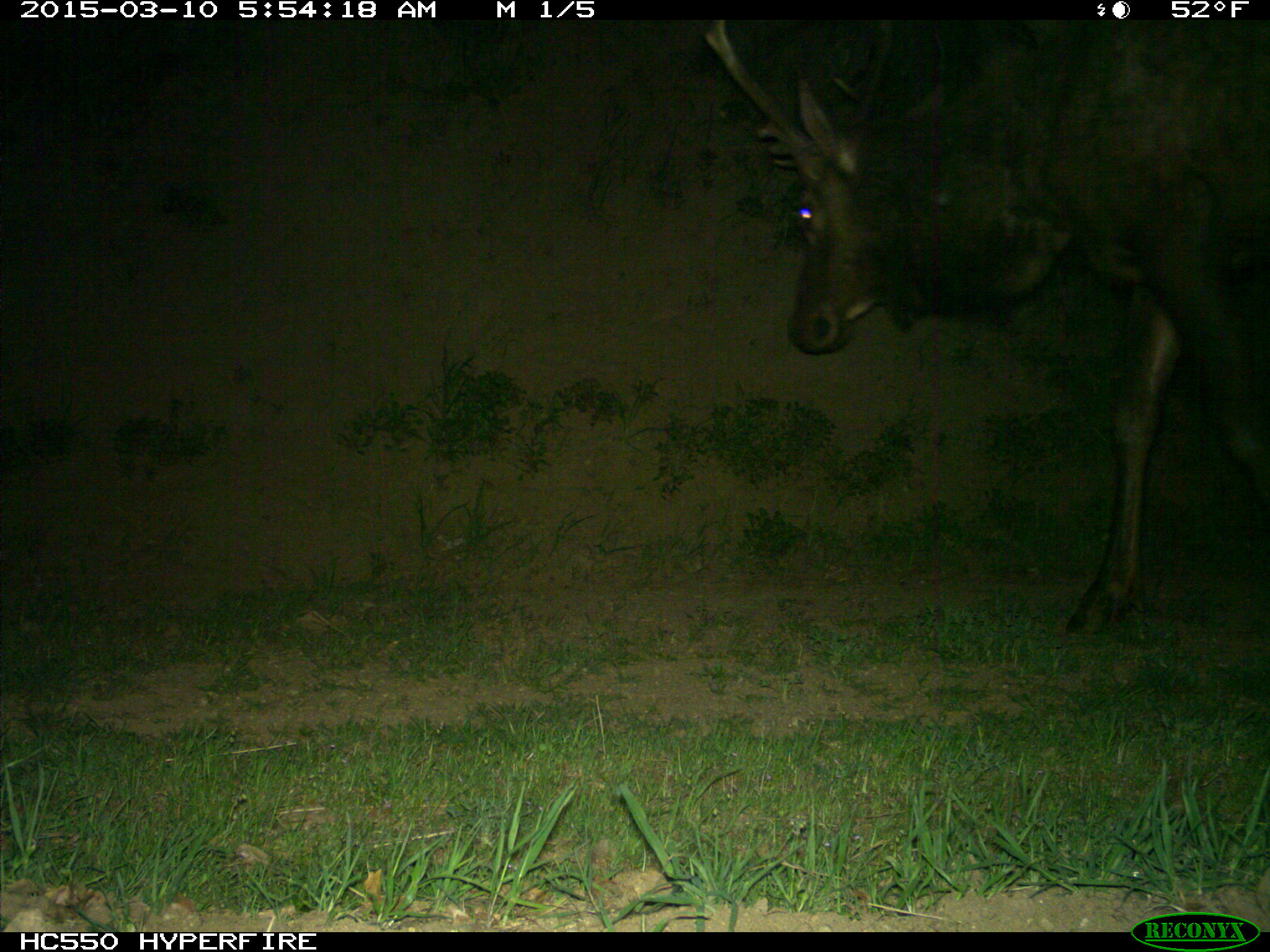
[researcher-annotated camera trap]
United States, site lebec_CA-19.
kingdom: Animalia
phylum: Chordata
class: Mammalia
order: Artiodactyla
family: Cervidae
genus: Cervus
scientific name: Cervus canadensis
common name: elk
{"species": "Cervus canadensis (elk)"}